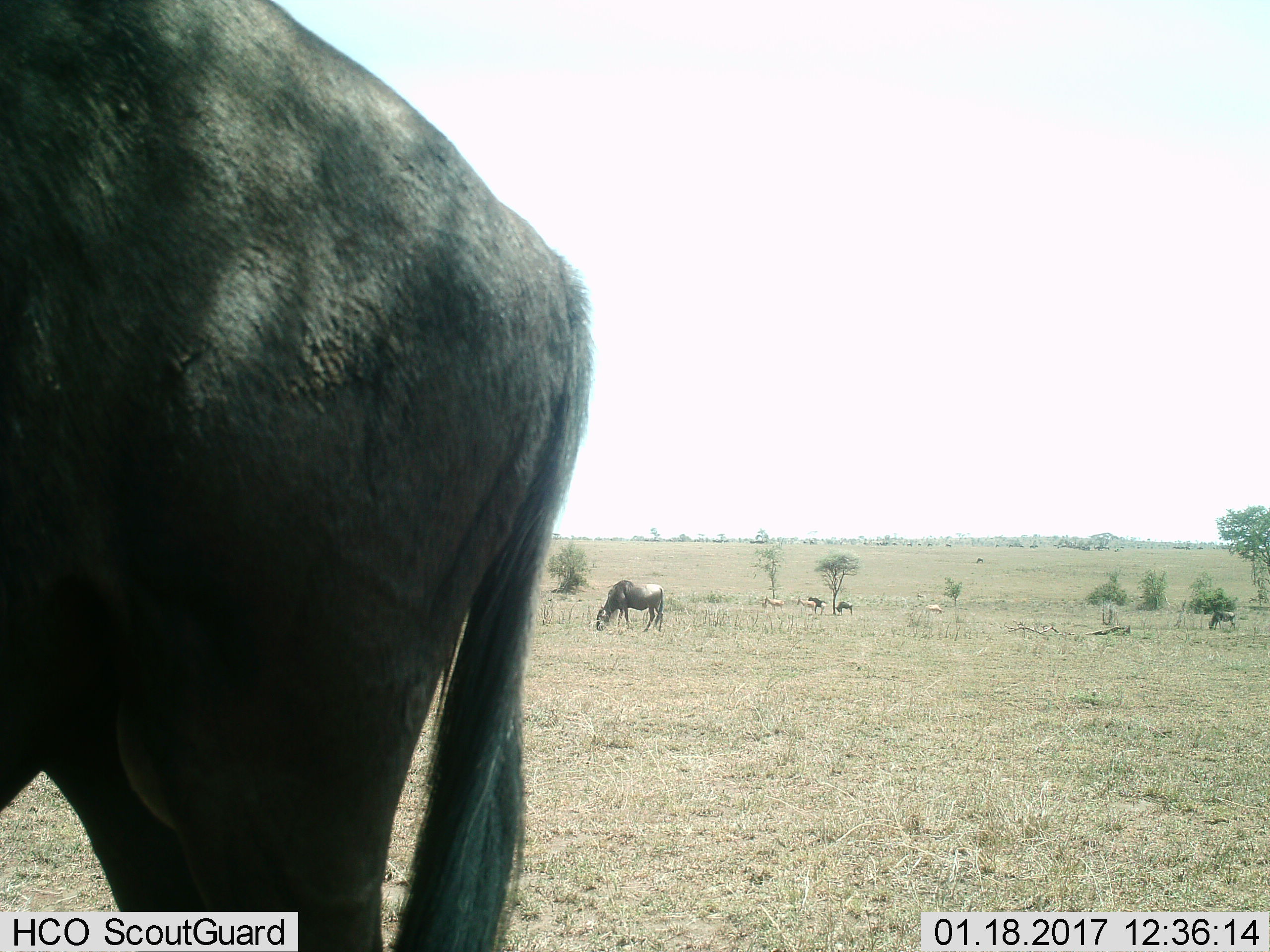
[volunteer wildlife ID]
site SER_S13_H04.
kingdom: Animalia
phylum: Chordata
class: Mammalia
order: Artiodactyla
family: Bovidae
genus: Connochaetes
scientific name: Connochaetes taurinus taurinus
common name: blue wildebeest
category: wildebeestblue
Wildebeestblue (blue wildebeest) (Connochaetes taurinus taurinus), count 5. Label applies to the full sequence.